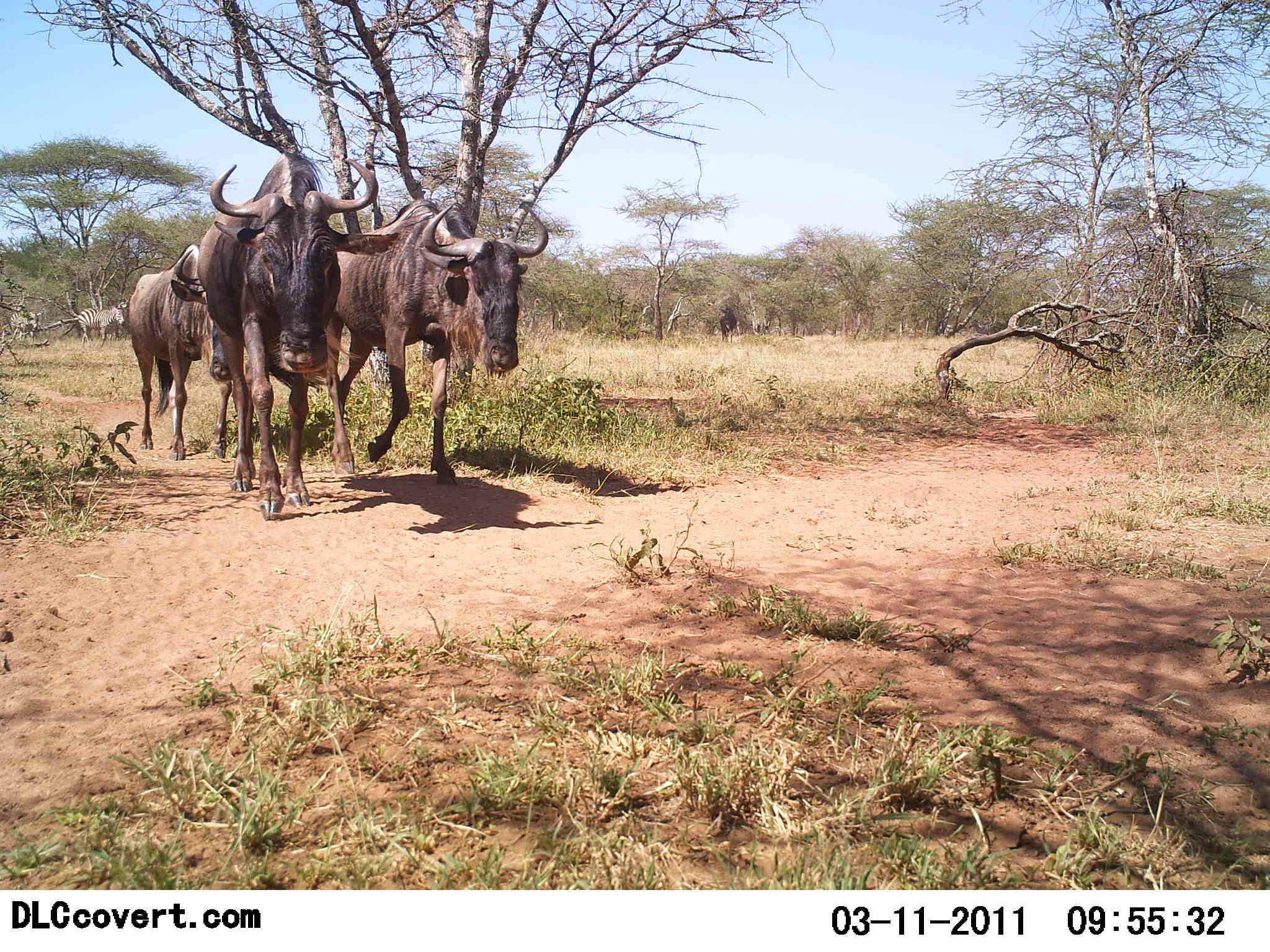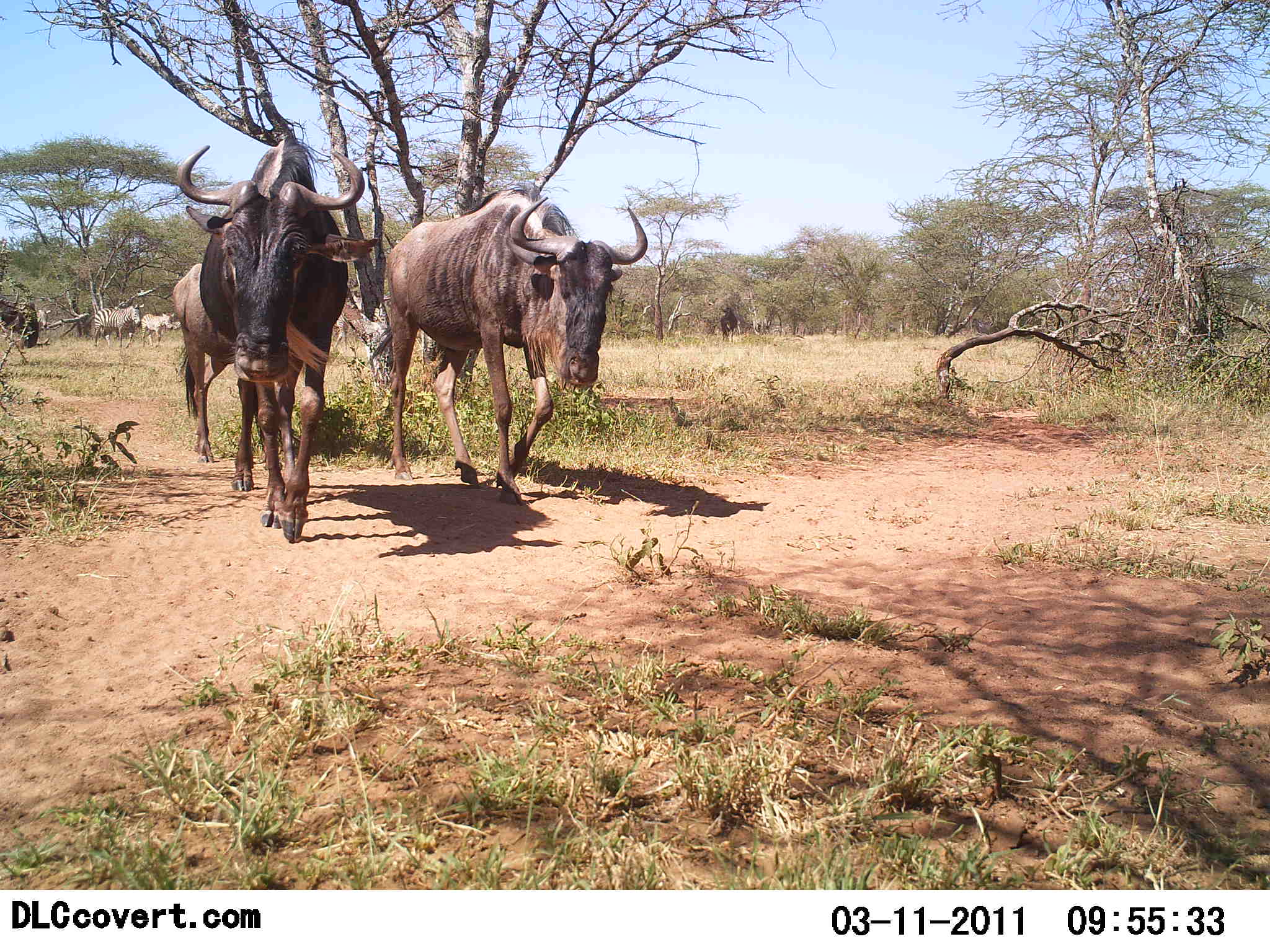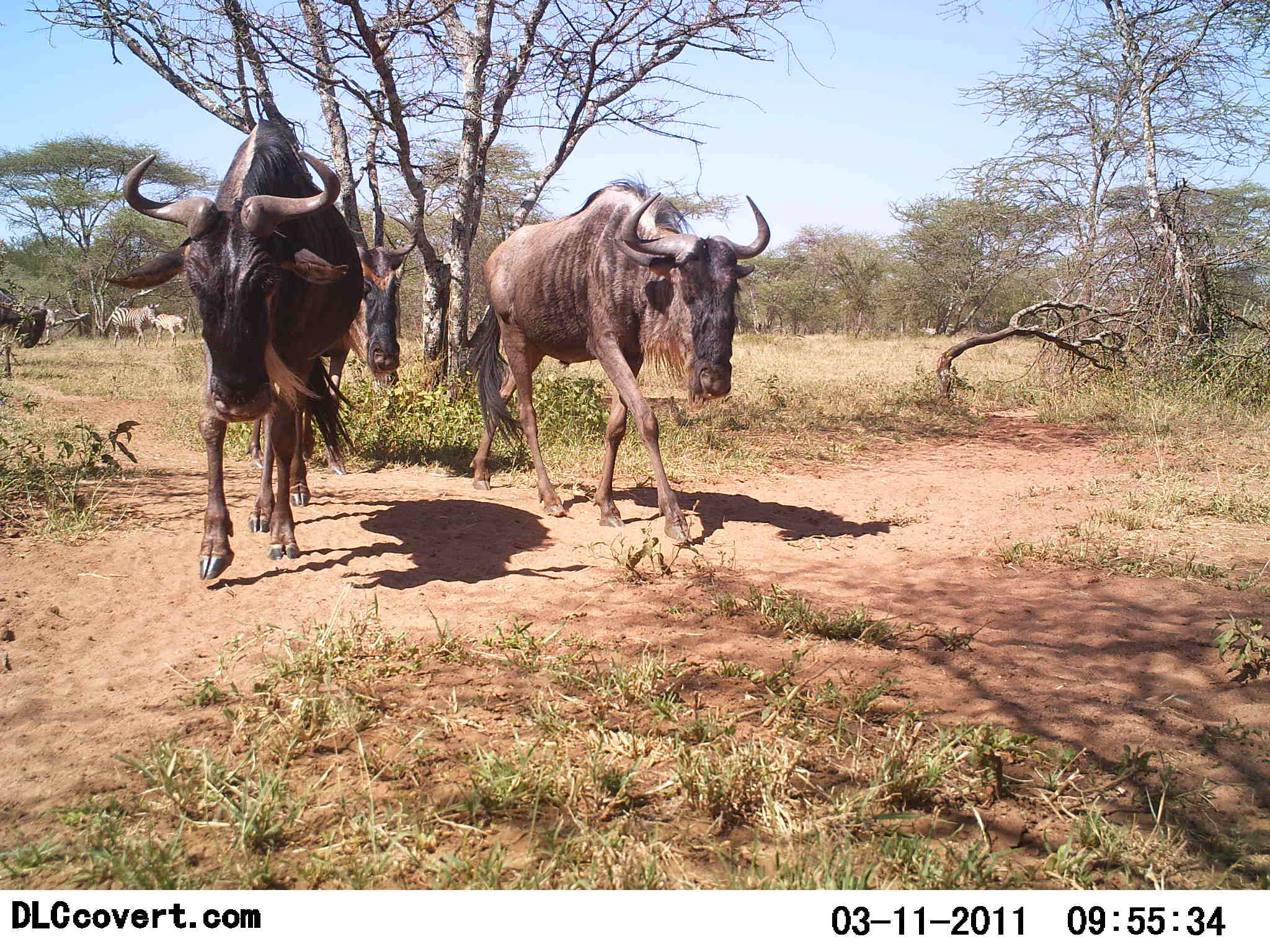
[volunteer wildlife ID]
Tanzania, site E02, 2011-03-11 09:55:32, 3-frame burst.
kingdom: Animalia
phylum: Chordata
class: Mammalia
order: Artiodactyla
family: Bovidae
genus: Connochaetes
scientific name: Connochaetes taurinus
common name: blue wildebeest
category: wildebeest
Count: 4.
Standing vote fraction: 21%.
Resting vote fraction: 0%.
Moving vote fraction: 100%.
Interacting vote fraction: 0%.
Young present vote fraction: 0%.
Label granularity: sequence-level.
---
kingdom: Animalia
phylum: Chordata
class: Mammalia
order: Perissodactyla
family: Equidae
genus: Equus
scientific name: Equus quagga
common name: plains zebra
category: zebra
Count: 3.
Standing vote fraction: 23%.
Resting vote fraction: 0%.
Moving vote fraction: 92%.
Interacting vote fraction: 0%.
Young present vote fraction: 15%.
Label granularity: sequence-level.